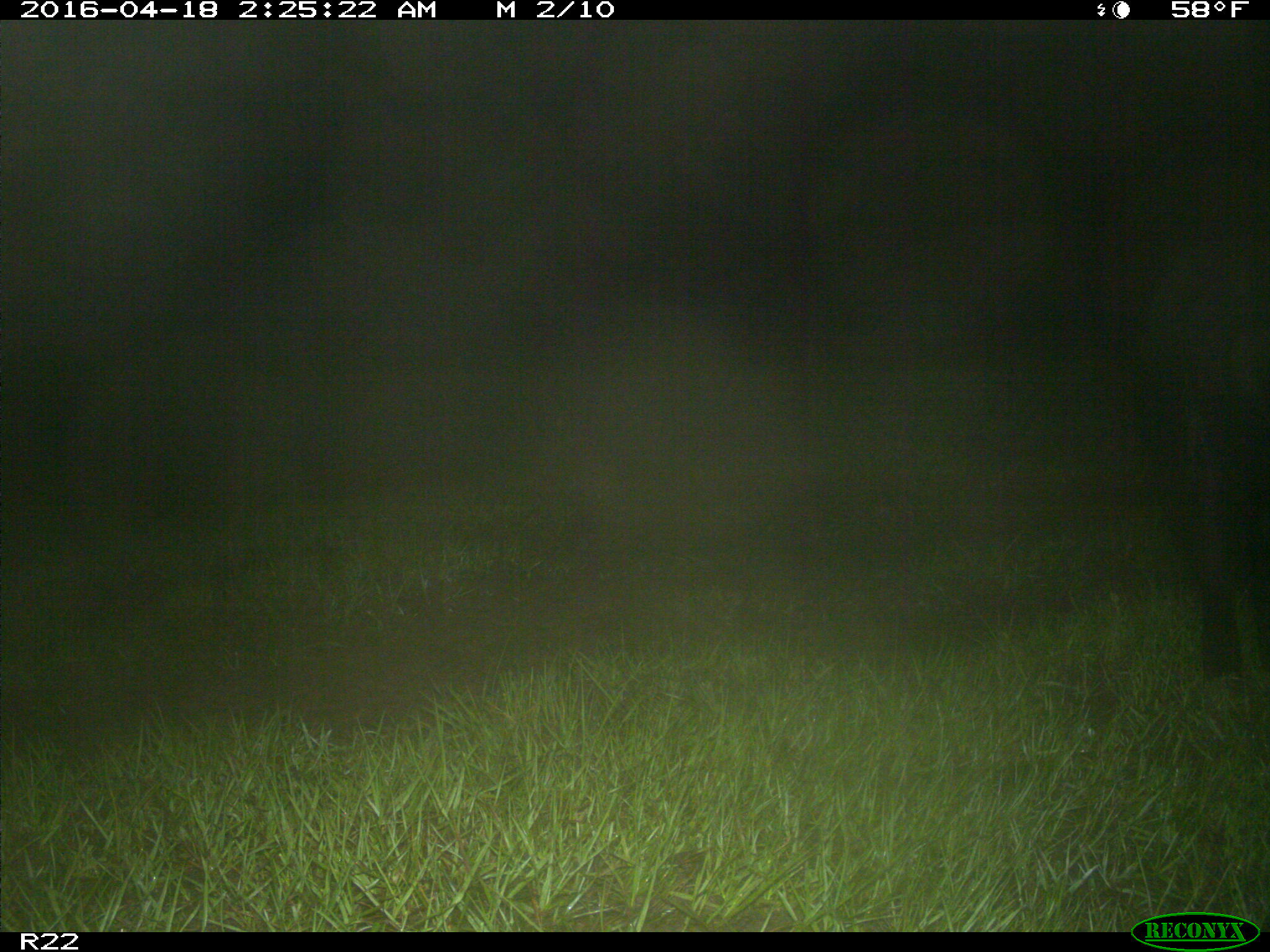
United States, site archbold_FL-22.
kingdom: Animalia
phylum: Chordata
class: Mammalia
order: Artiodactyla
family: Suidae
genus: Sus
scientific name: Sus scrofa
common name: wild boar